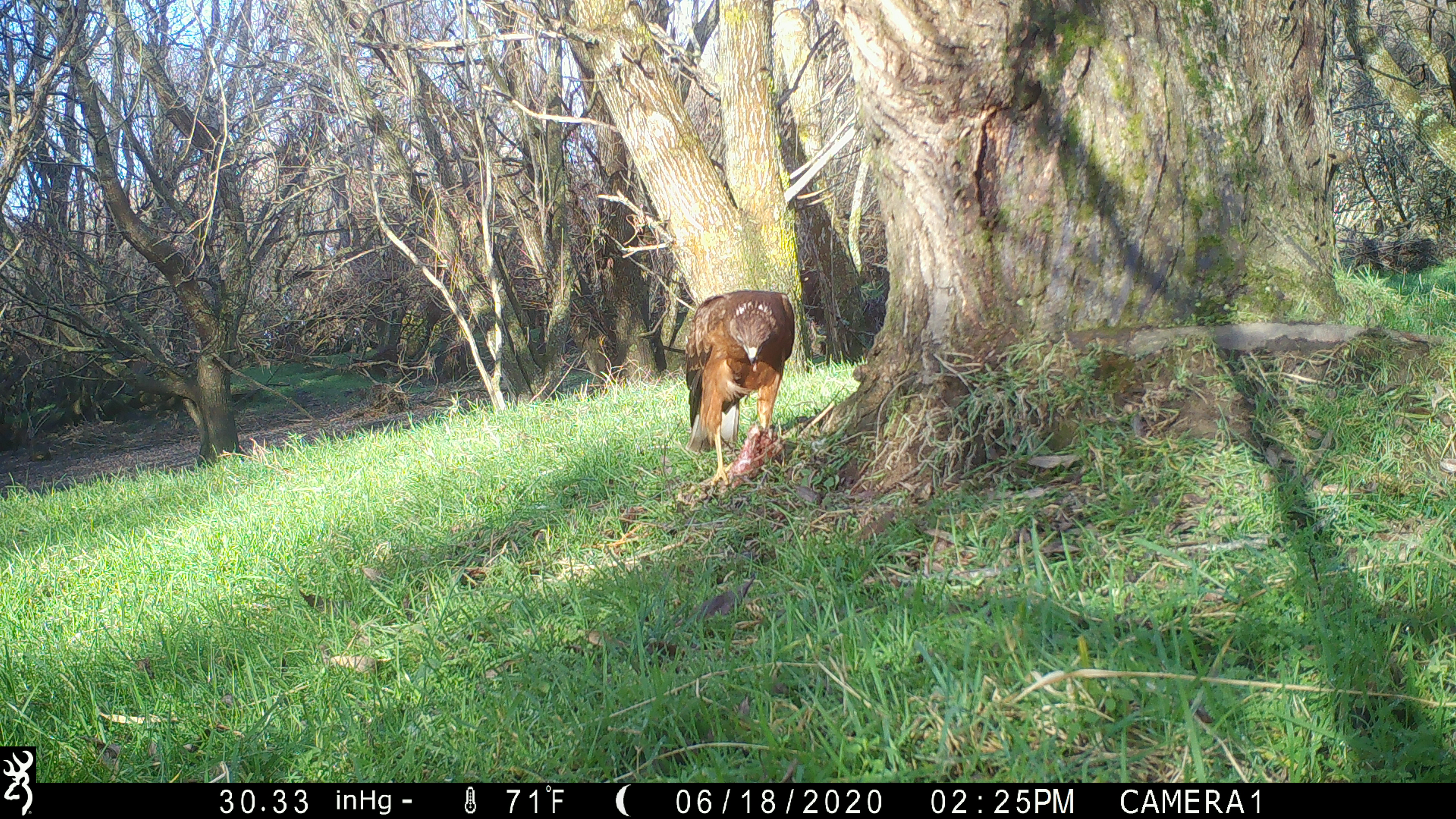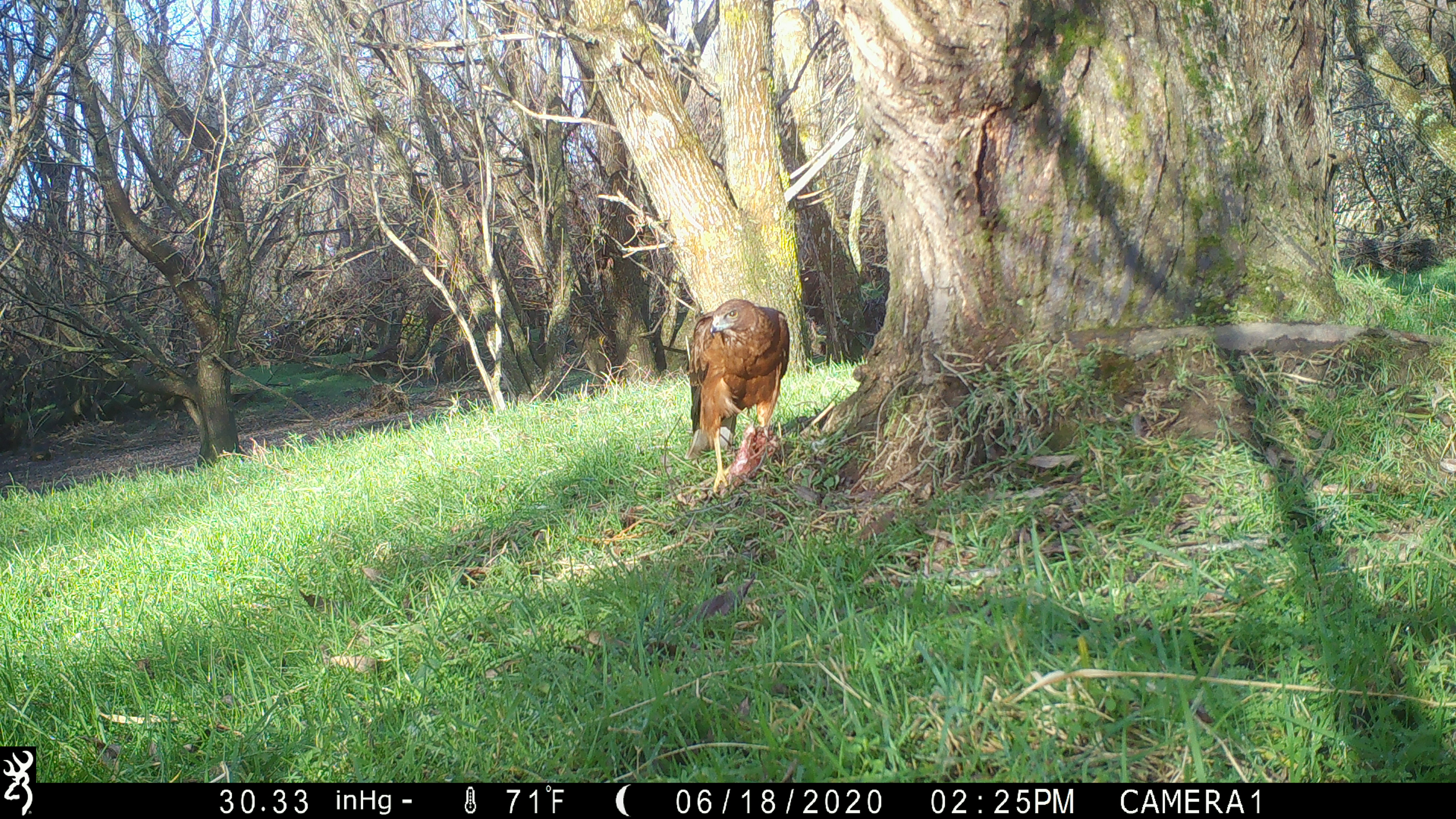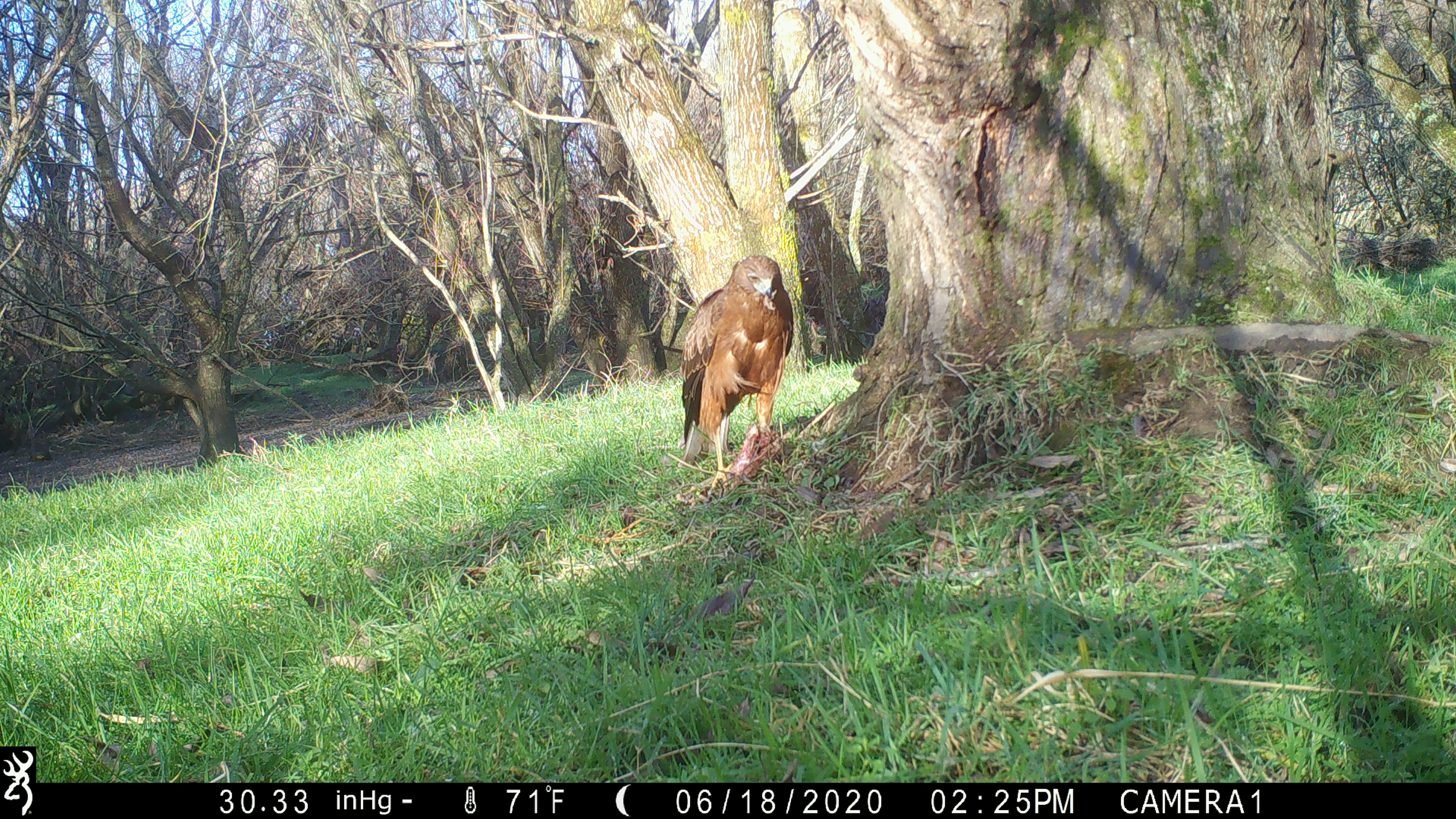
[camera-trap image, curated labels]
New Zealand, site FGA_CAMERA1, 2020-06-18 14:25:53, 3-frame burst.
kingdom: Animalia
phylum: Chordata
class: Aves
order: Accipitriformes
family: Accipitridae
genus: Circus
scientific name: Circus approximans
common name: swamp harrier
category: harrier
Harrier (swamp harrier) (Circus approximans).